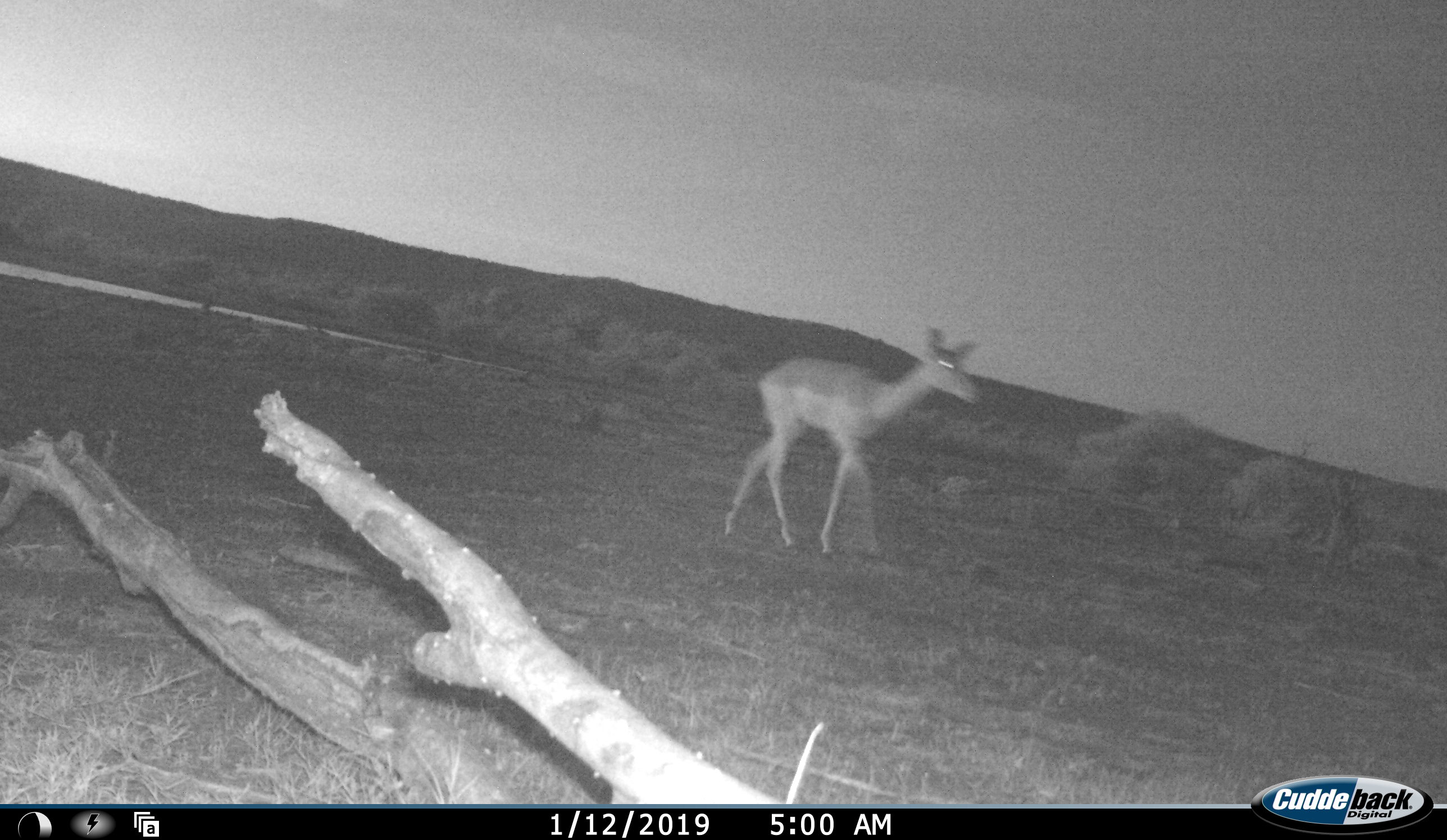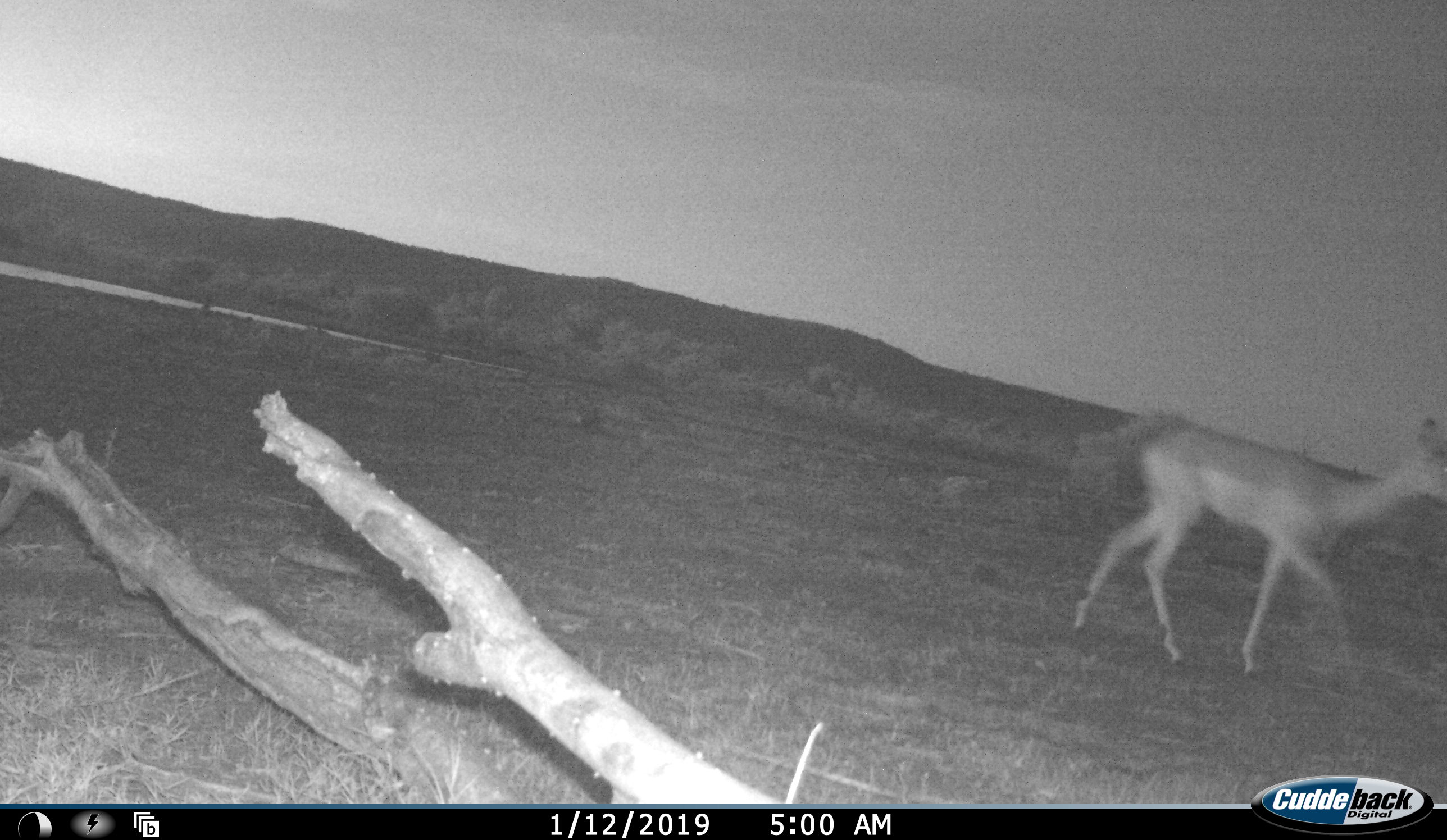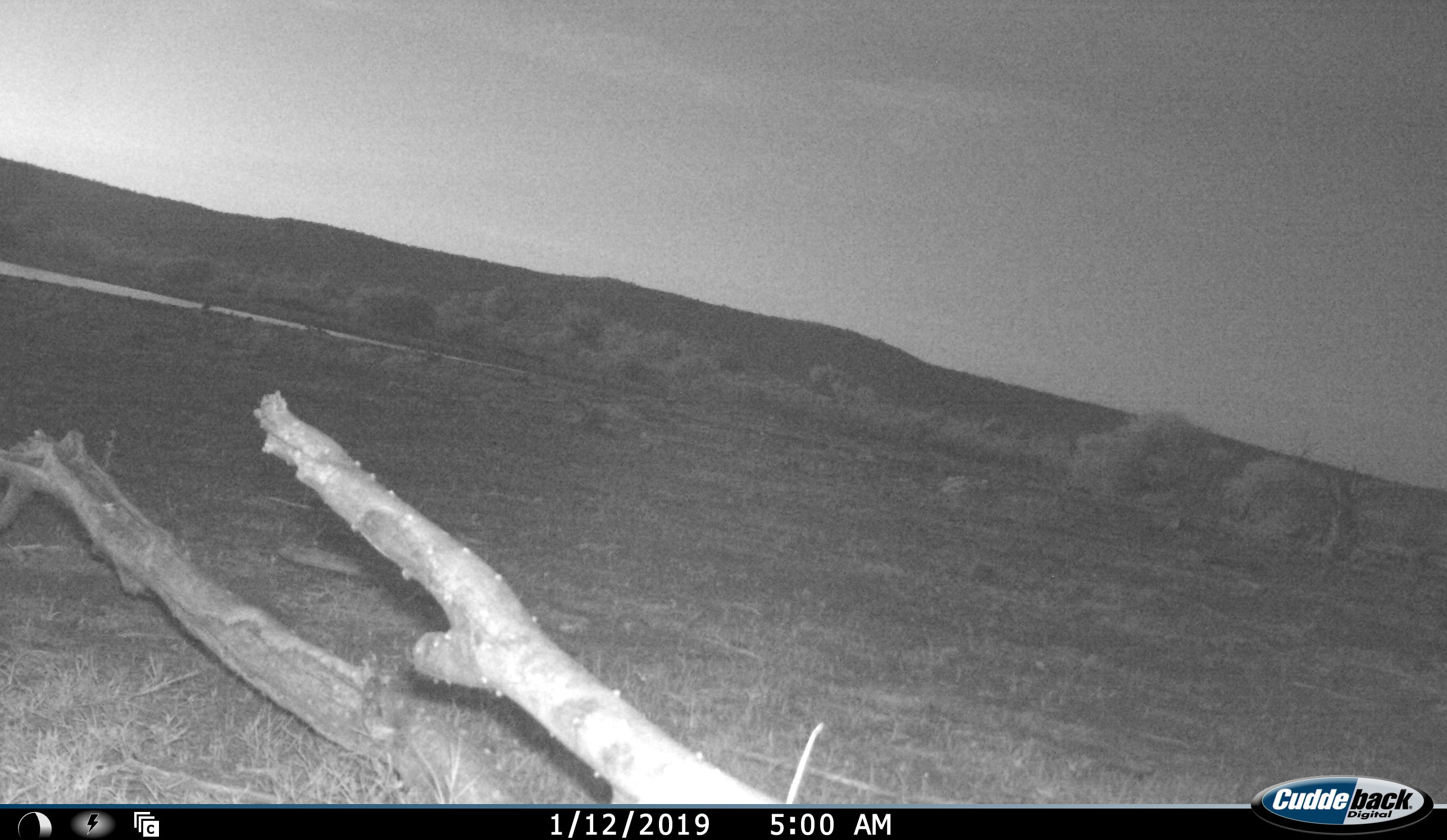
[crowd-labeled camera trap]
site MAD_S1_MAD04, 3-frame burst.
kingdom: Animalia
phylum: Chordata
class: Mammalia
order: Artiodactyla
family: Bovidae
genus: Aepyceros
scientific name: Aepyceros melampus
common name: impala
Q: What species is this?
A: Impala (Aepyceros melampus).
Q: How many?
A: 1.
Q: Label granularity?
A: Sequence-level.